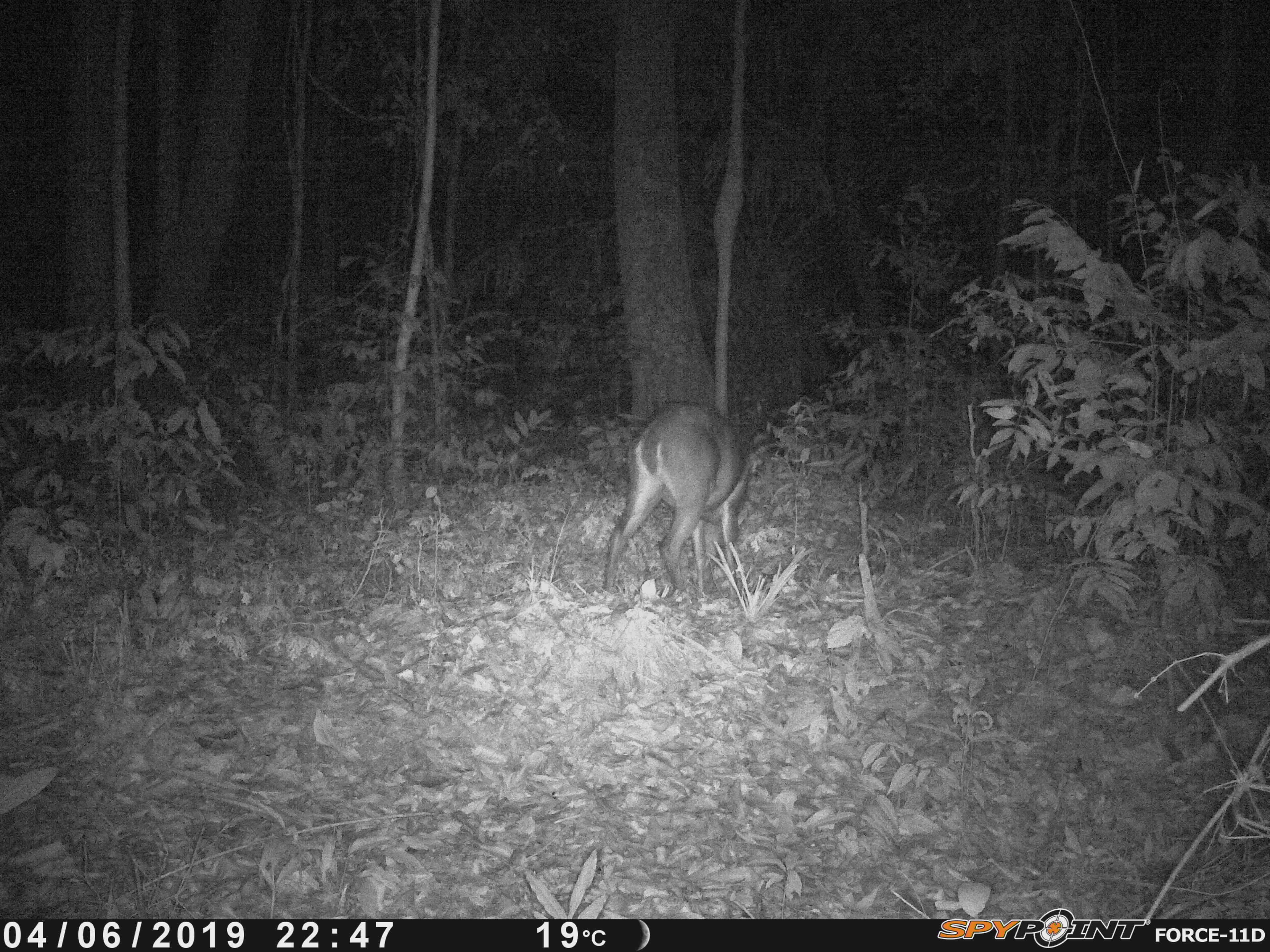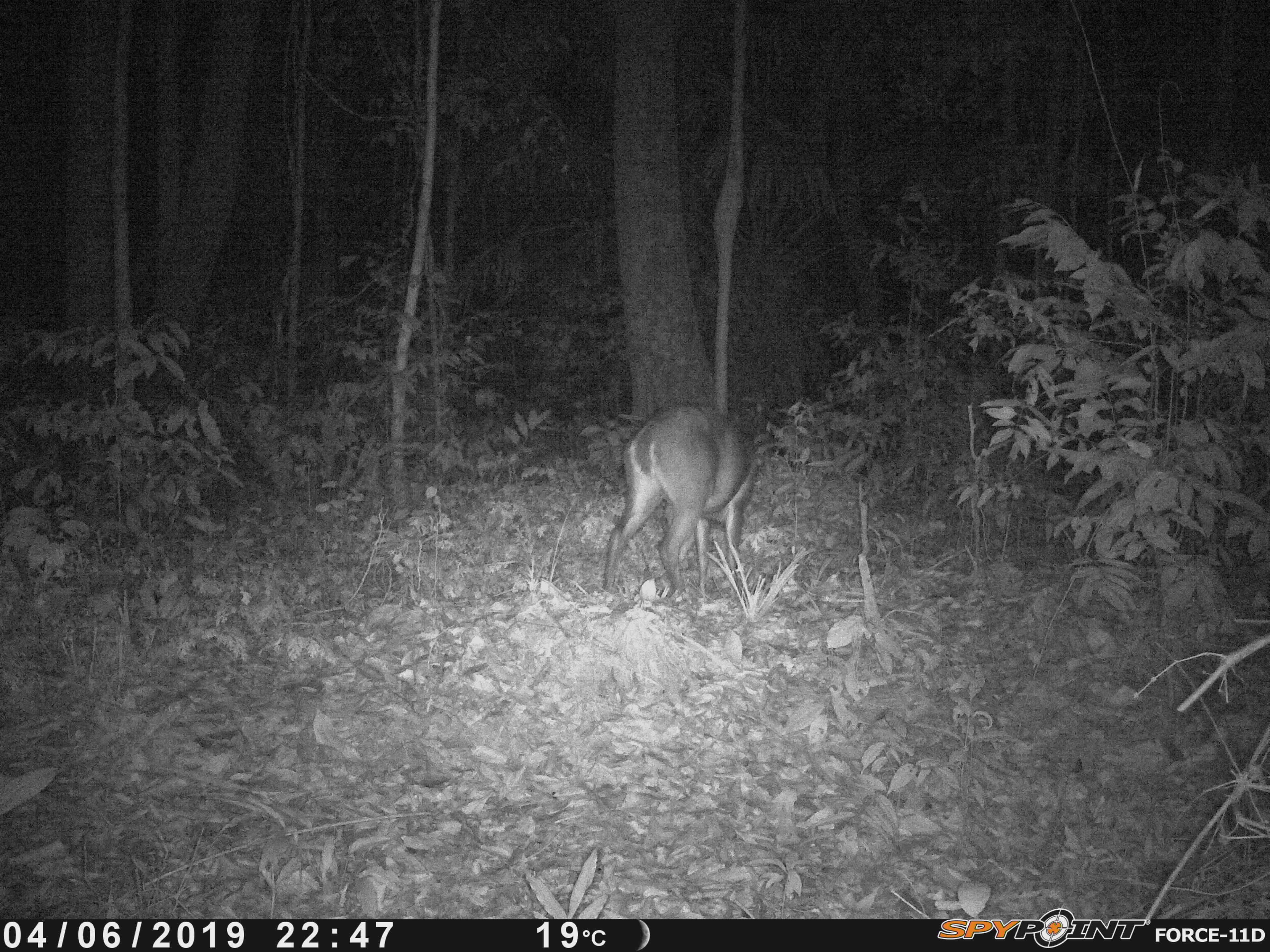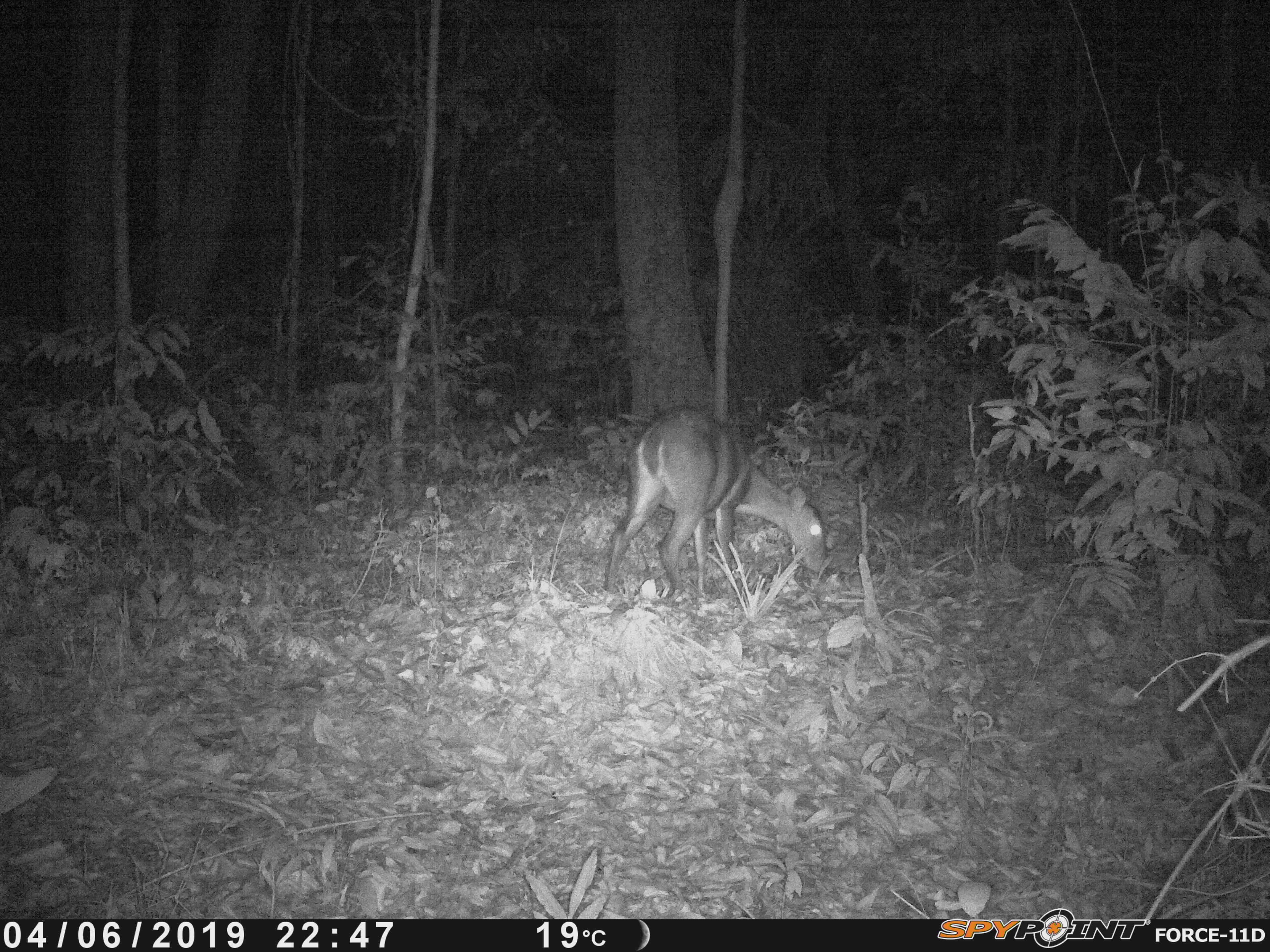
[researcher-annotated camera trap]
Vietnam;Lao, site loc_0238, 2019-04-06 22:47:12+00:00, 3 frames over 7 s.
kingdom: Animalia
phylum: Chordata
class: Mammalia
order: Artiodactyla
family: Cervidae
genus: Muntiacus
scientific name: Muntiacus vuquangensis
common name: large-antlered muntjac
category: large antlered muntjac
Large antlered muntjac (large-antlered muntjac) (Muntiacus vuquangensis). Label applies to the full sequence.